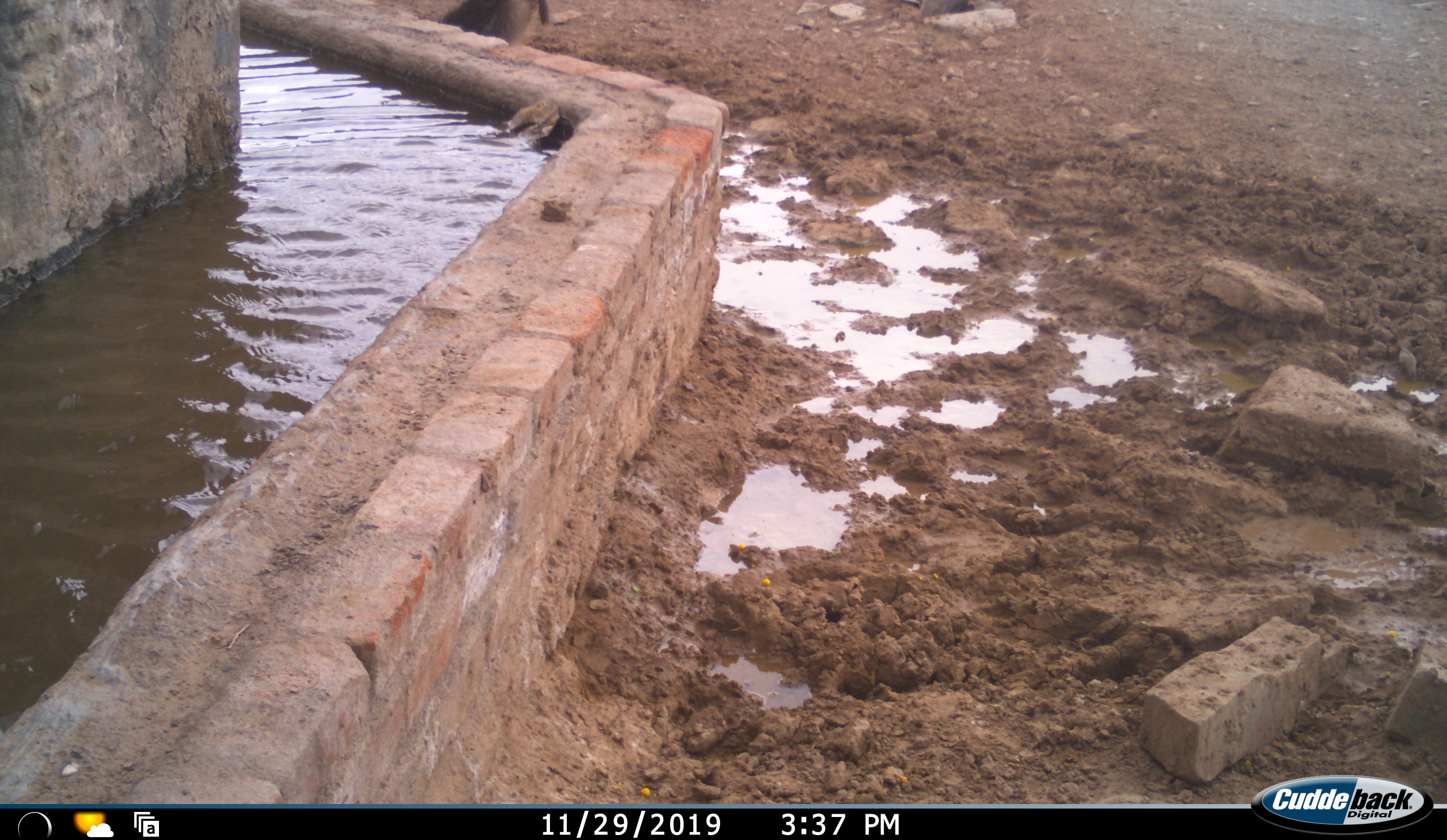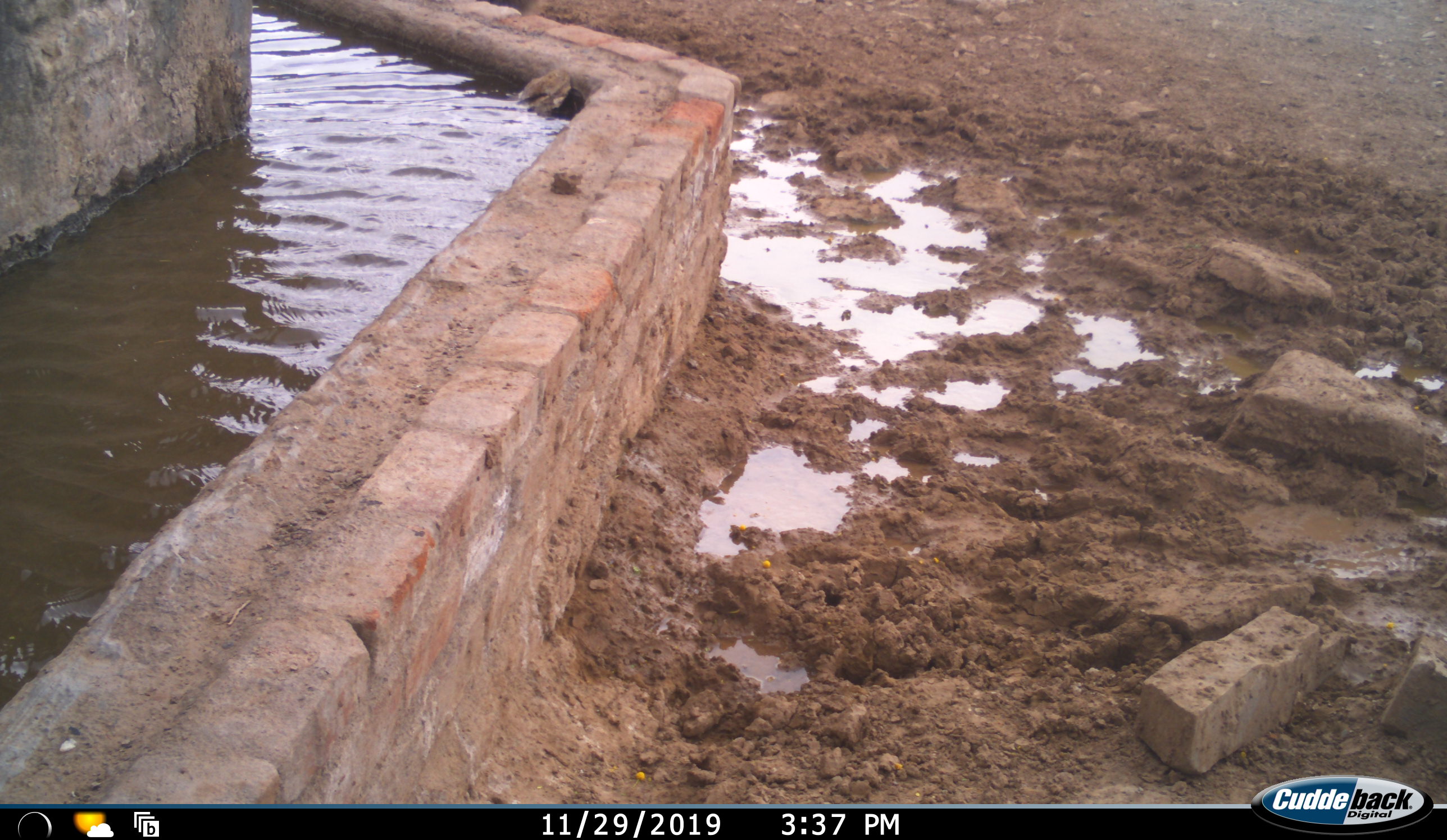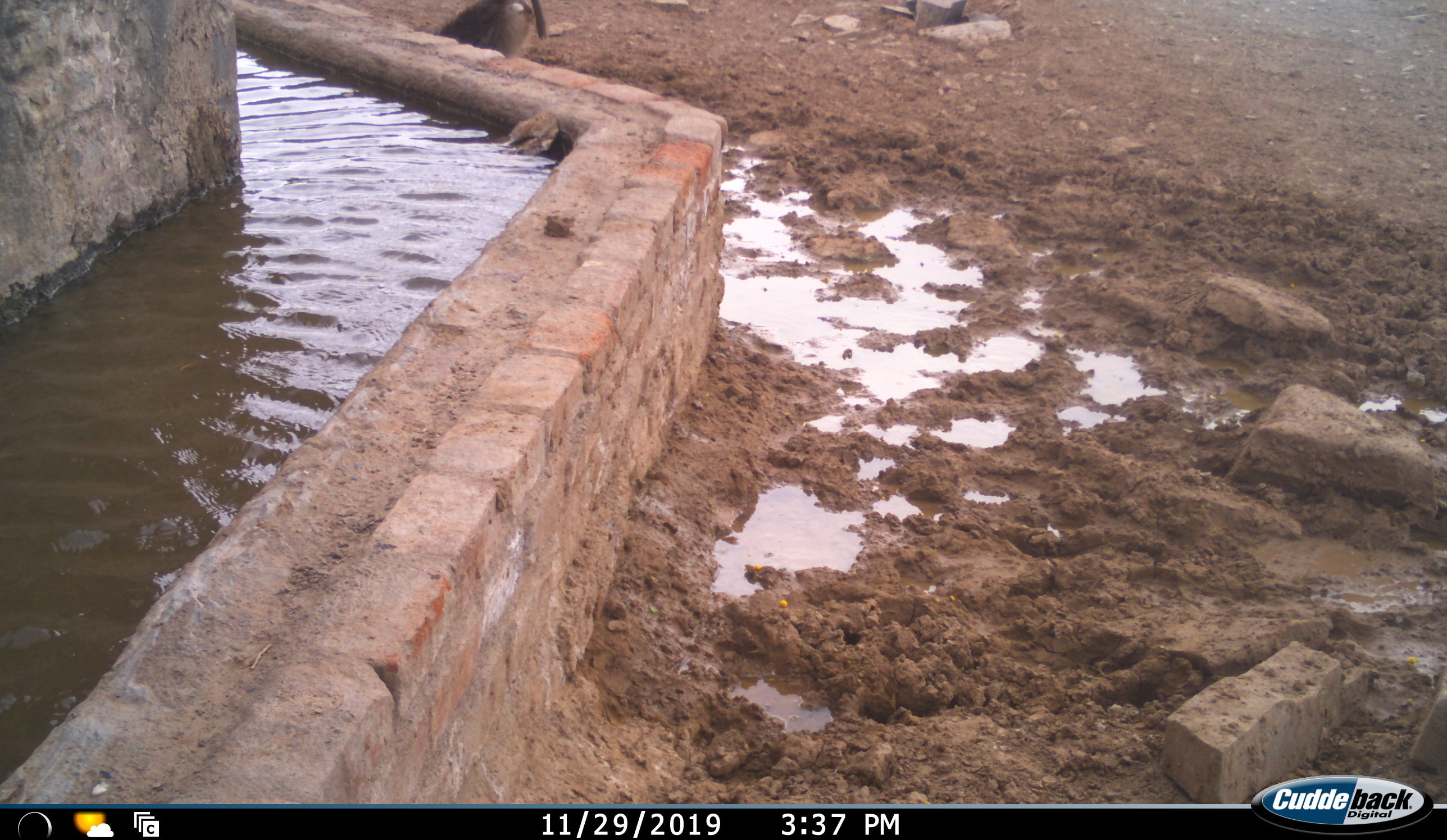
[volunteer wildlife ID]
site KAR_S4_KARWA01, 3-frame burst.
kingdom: Animalia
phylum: Chordata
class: Mammalia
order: Primates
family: Cercopithecidae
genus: Papio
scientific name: Papio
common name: baboon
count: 1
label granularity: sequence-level